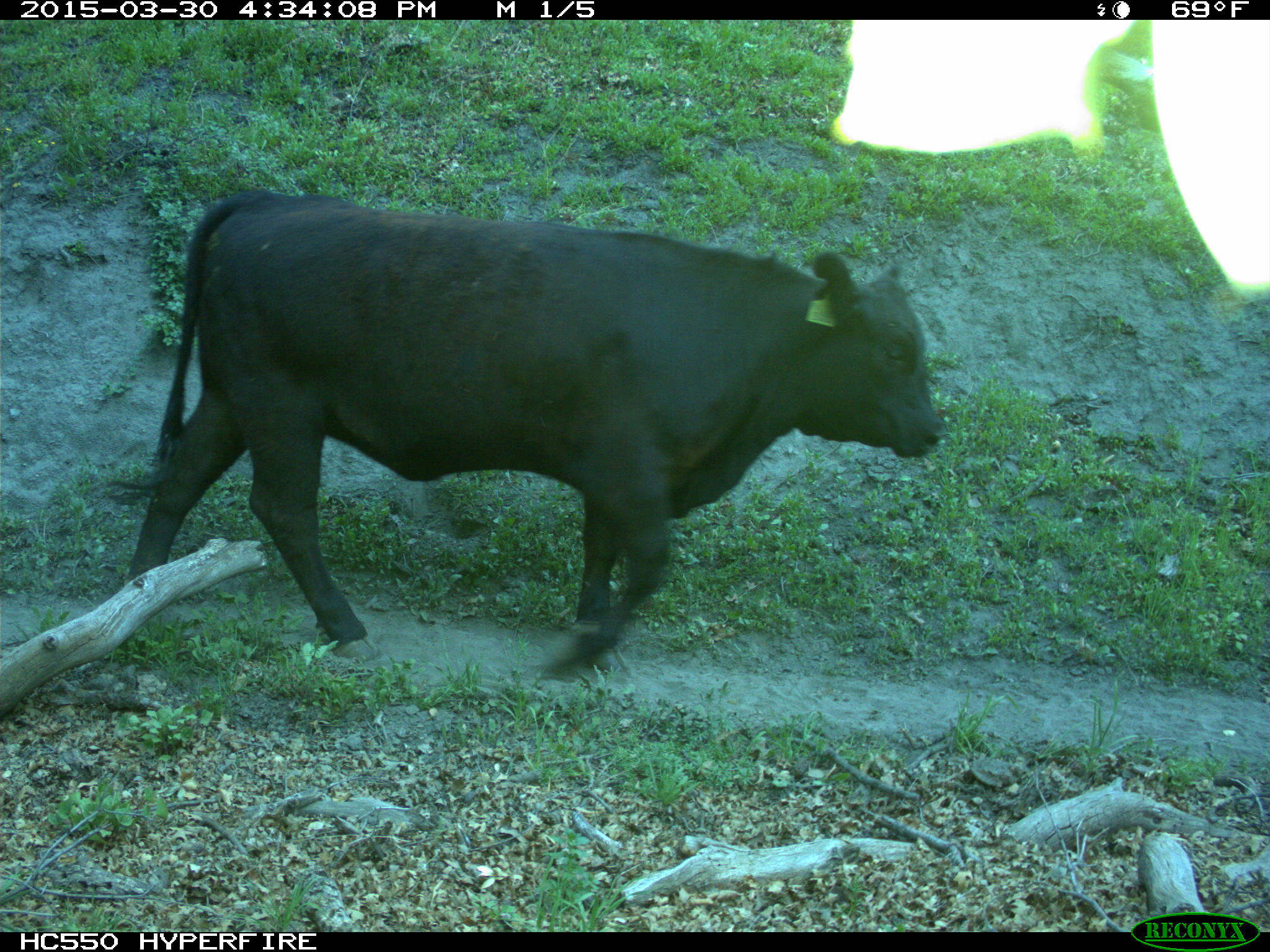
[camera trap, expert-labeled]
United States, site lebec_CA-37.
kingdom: Animalia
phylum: Chordata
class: Mammalia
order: Artiodactyla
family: Bovidae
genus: Bos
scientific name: Bos taurus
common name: domestic cow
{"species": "Bos taurus (domestic cow)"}